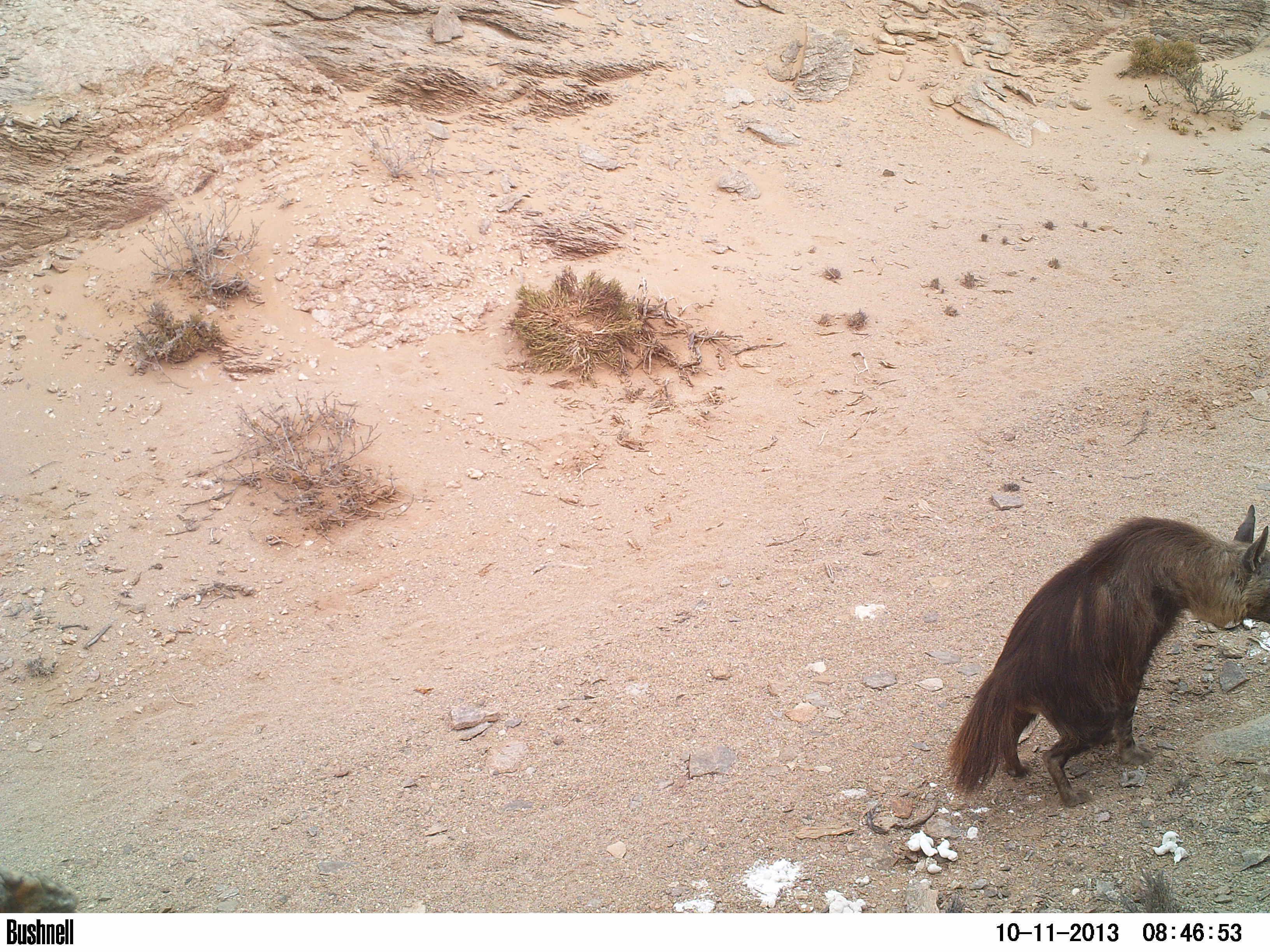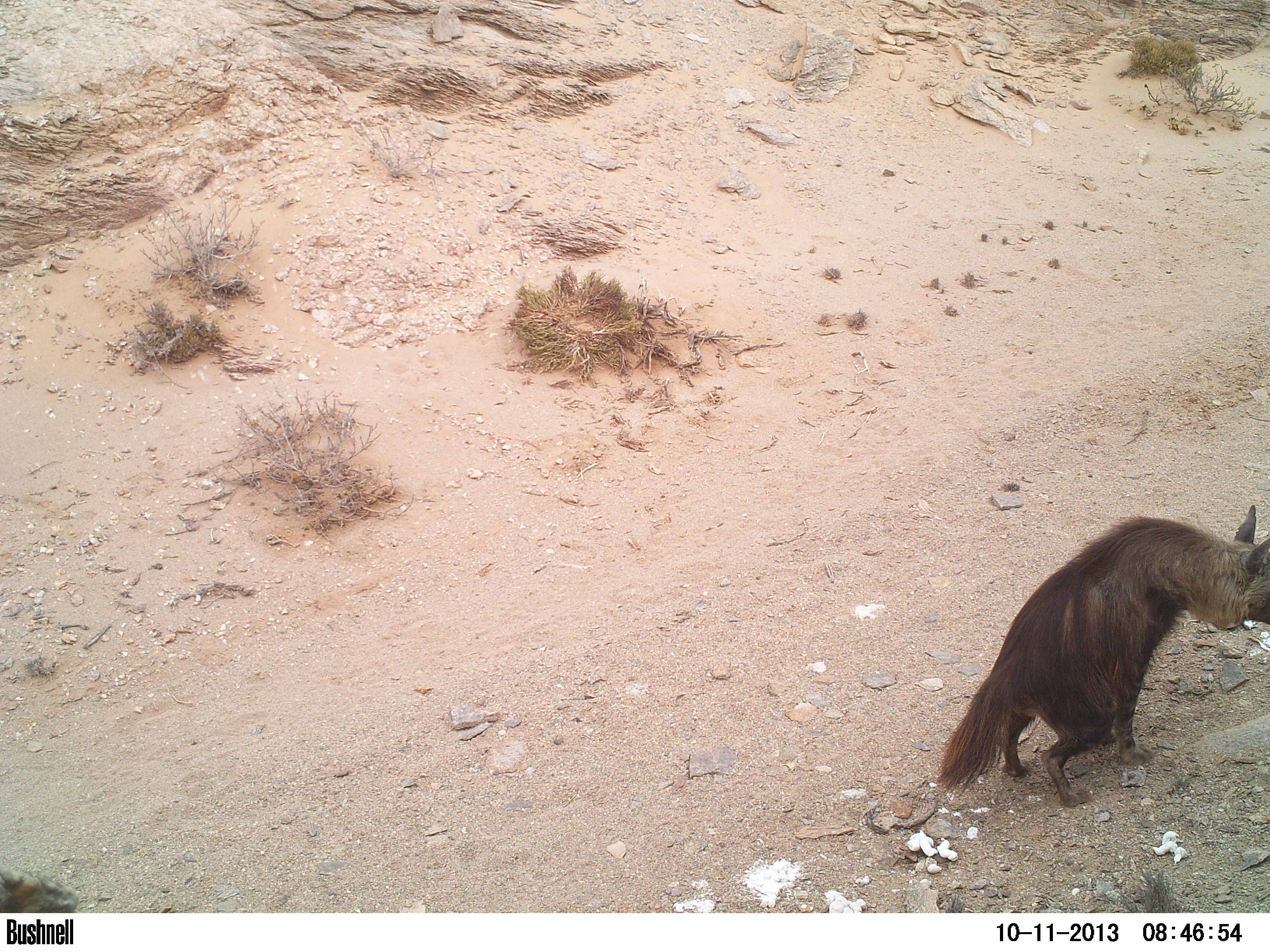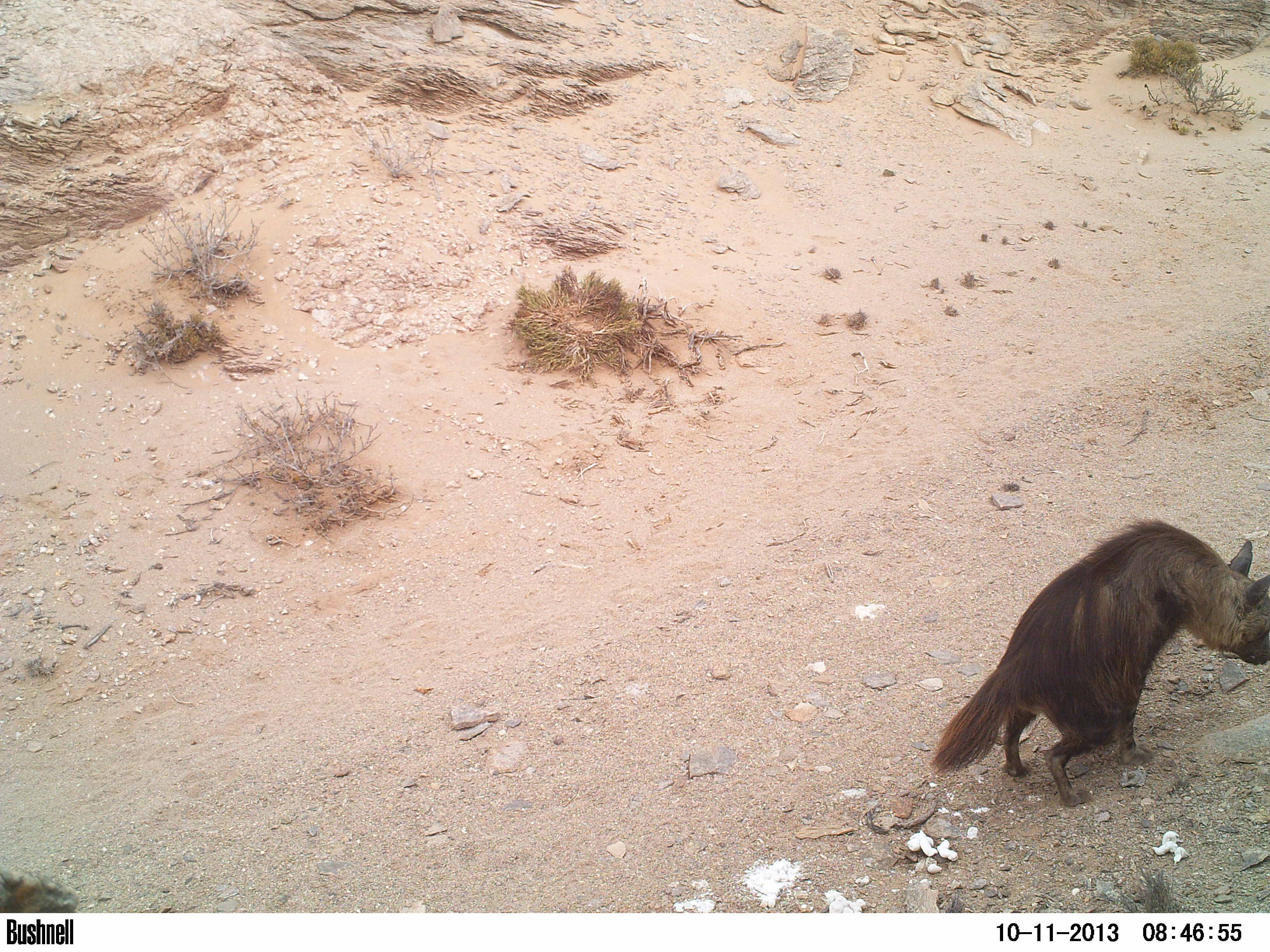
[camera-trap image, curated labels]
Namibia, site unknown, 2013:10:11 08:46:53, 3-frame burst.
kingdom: Animalia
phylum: Chordata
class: Mammalia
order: Carnivora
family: Hyaenidae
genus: Parahyaena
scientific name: Parahyaena brunnea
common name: brown hyena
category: hyaena brunnea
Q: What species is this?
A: Hyaena brunnea (brown hyena) (Parahyaena brunnea).